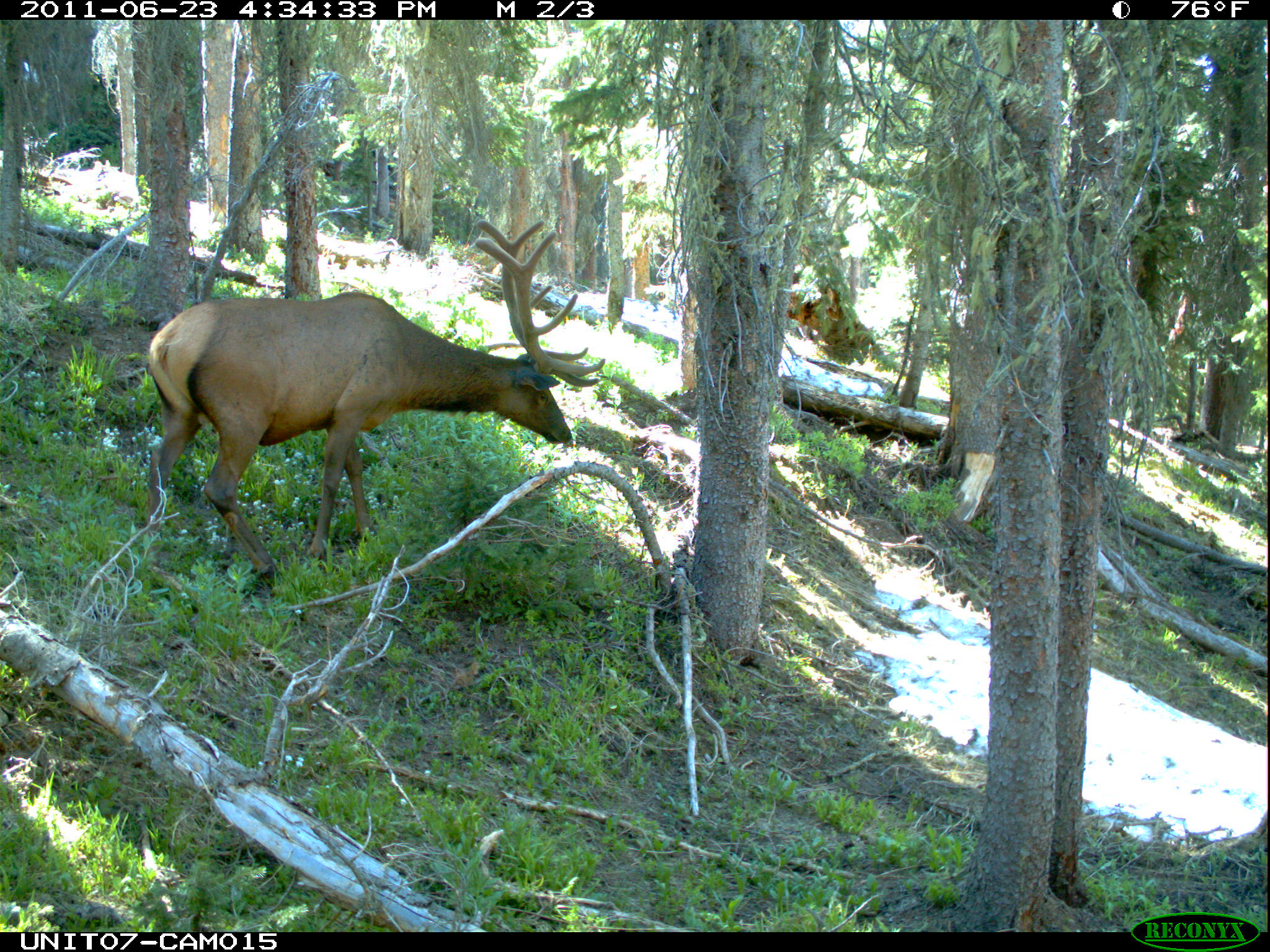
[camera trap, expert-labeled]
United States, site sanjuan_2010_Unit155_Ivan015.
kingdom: Animalia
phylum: Chordata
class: Mammalia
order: Artiodactyla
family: Cervidae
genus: Cervus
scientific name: Cervus elaphus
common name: red deer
Cervus elaphus (red deer).